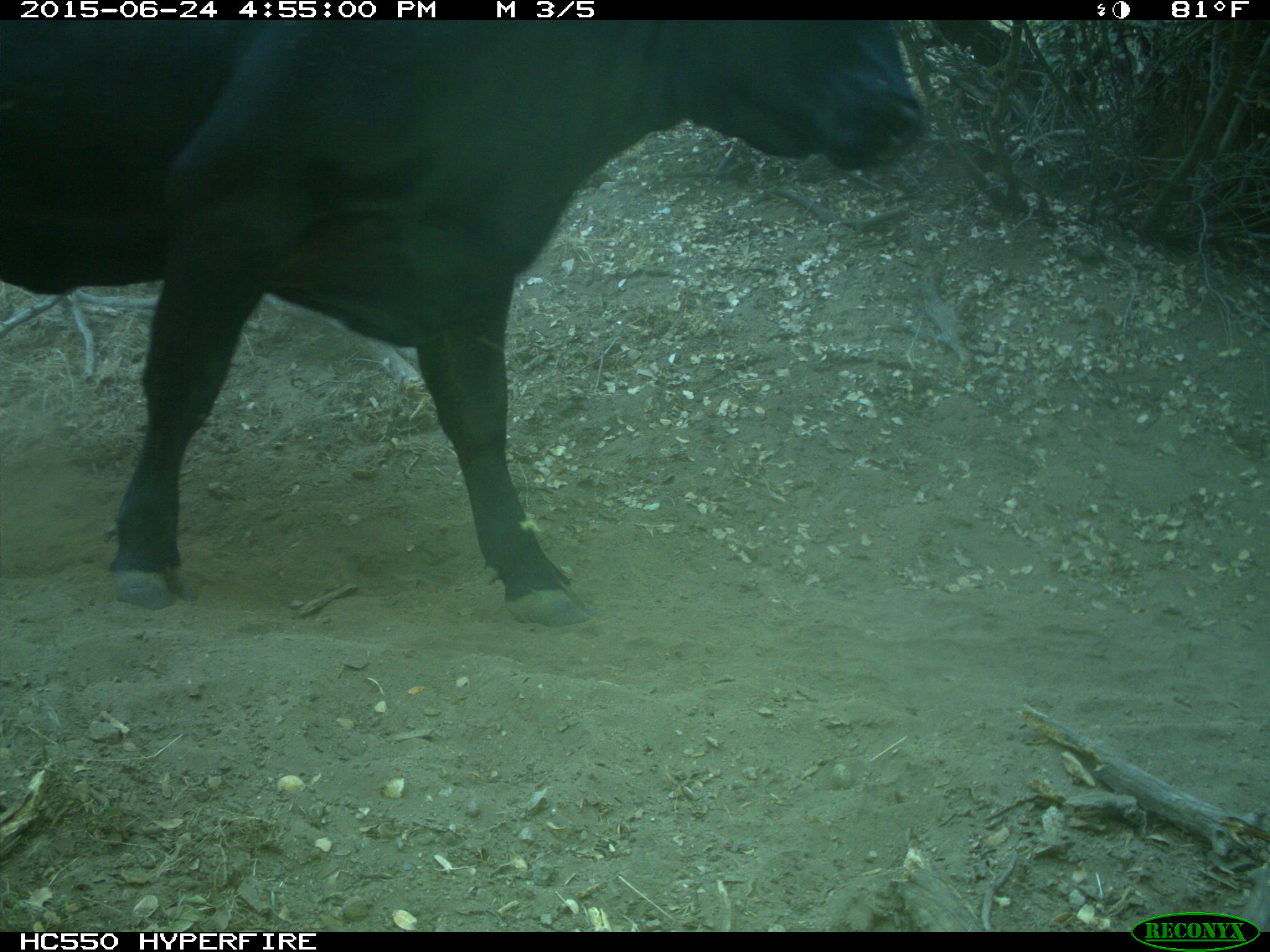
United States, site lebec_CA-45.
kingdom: Animalia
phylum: Chordata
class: Mammalia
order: Artiodactyla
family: Bovidae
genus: Bos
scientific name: Bos taurus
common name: domestic cow